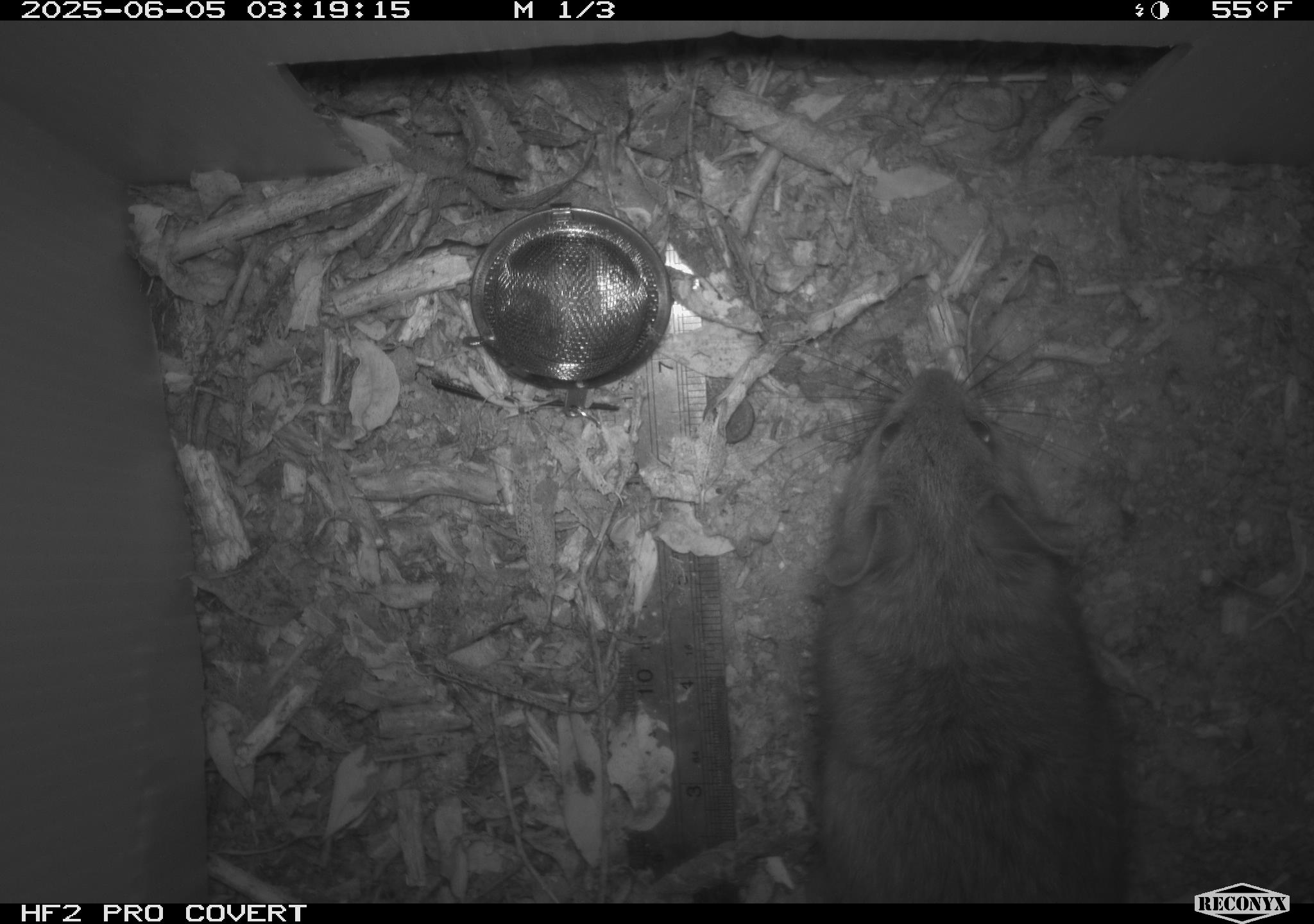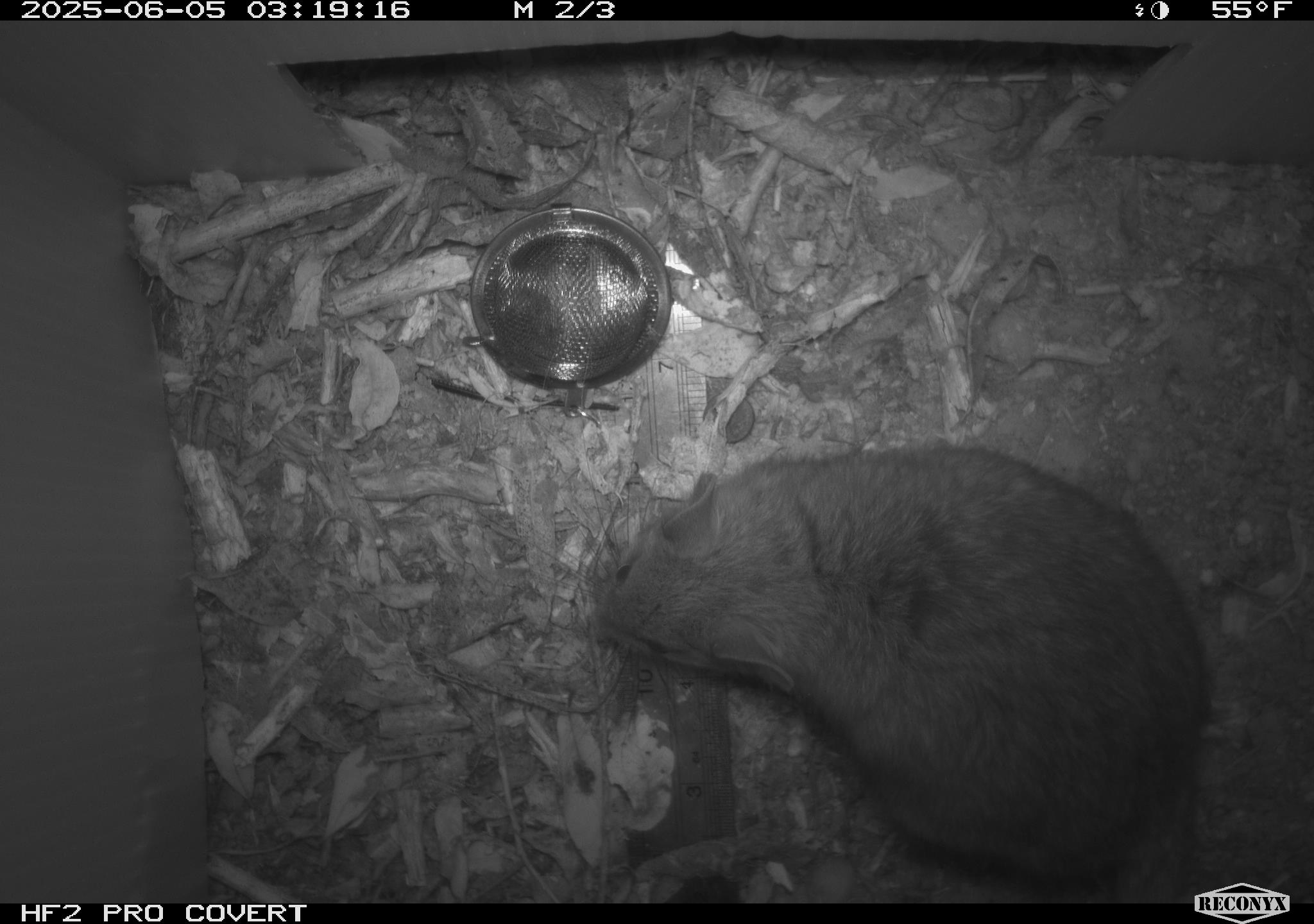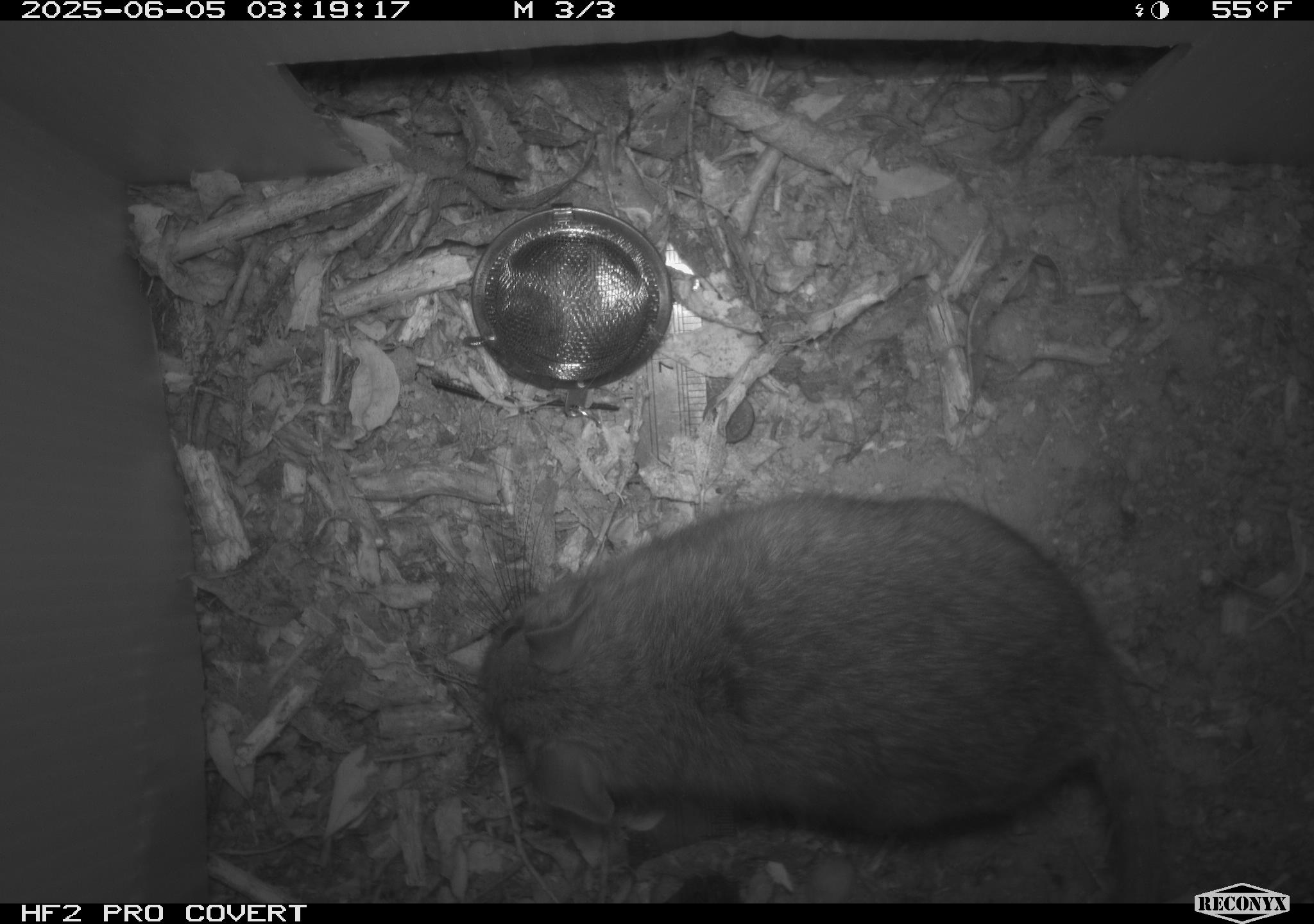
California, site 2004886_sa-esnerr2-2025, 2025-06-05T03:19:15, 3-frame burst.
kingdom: Animalia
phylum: Chordata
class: Mammalia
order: Rodentia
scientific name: Rodentia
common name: rodent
Rodent (Rodentia).